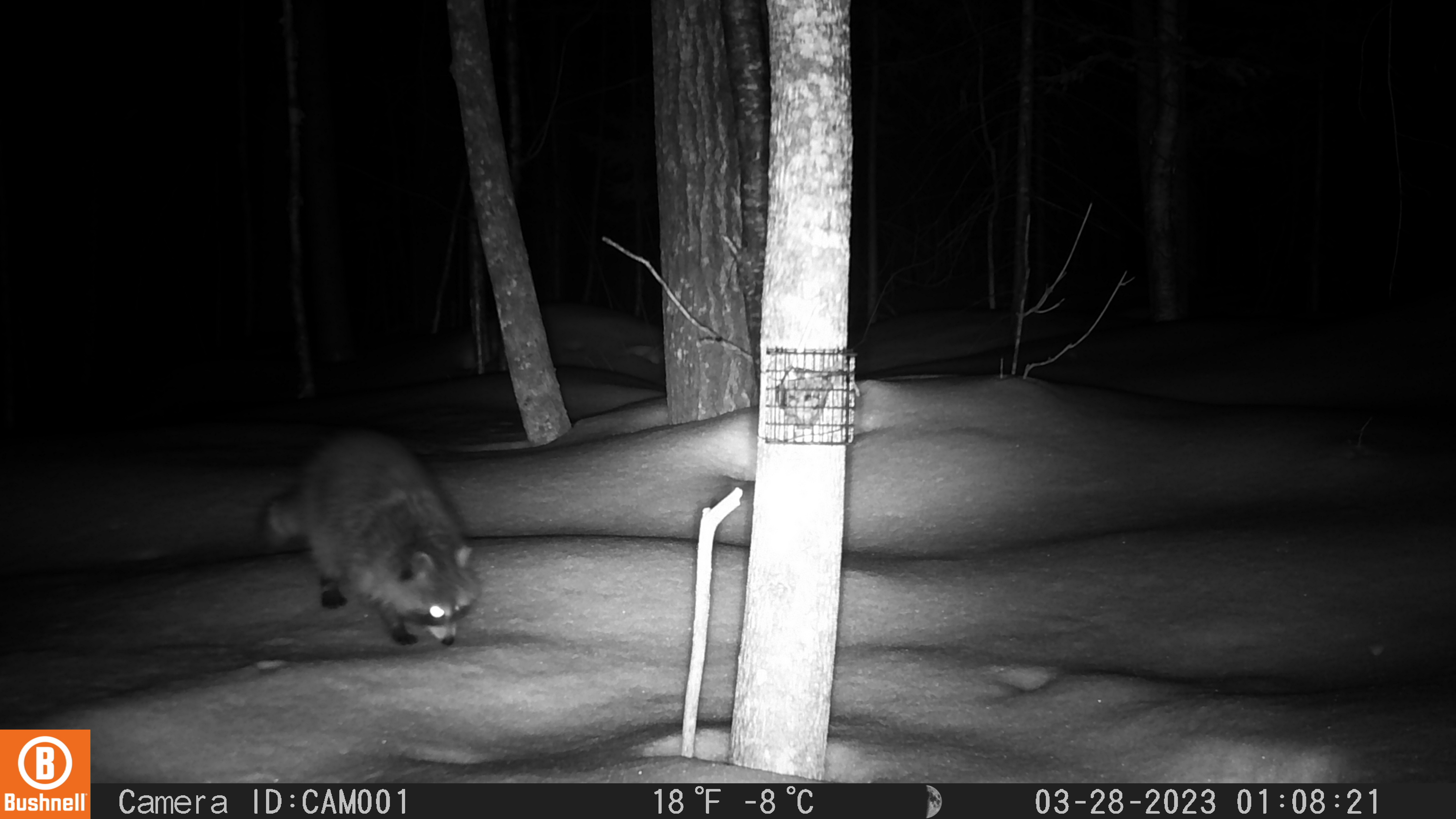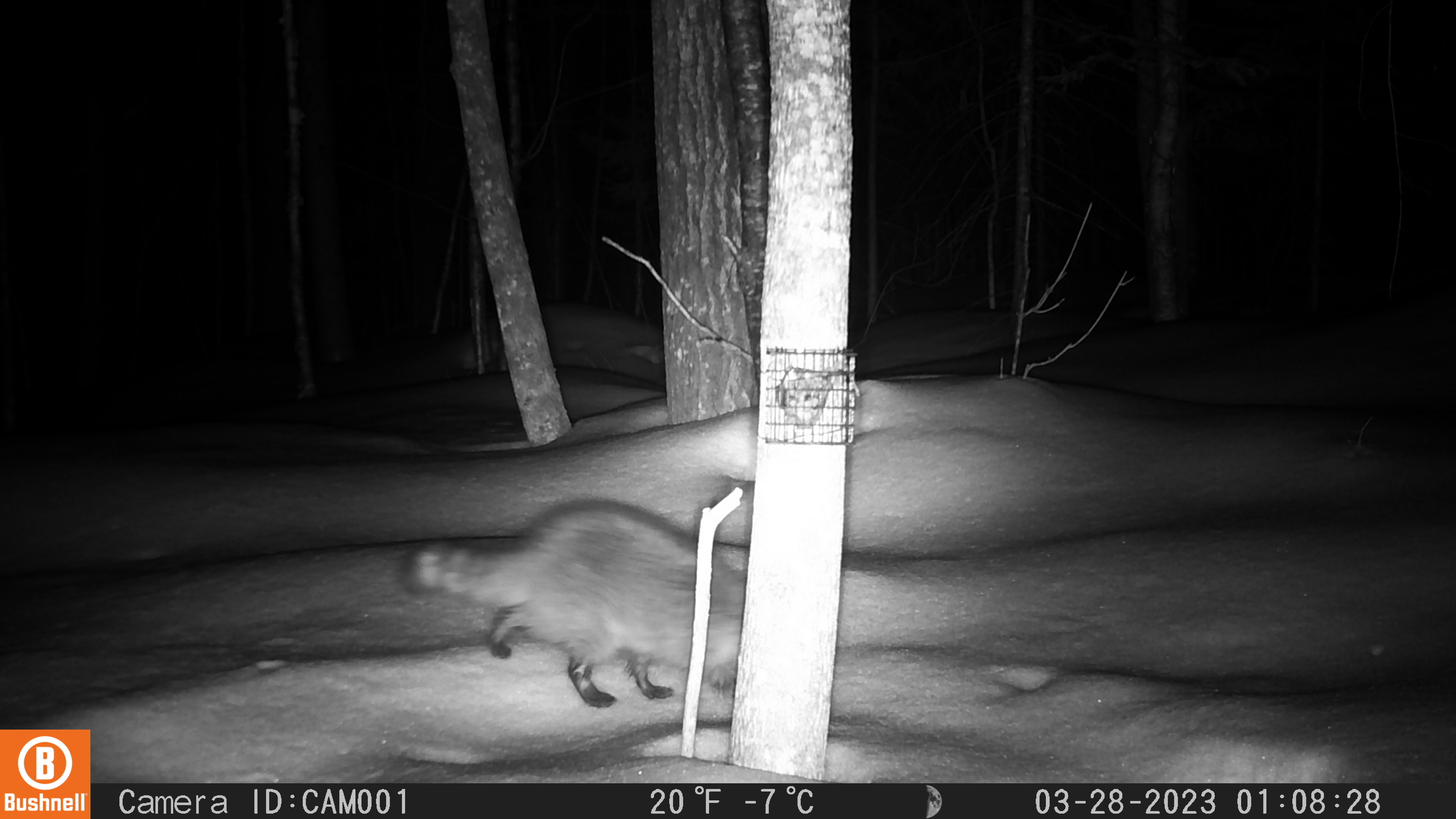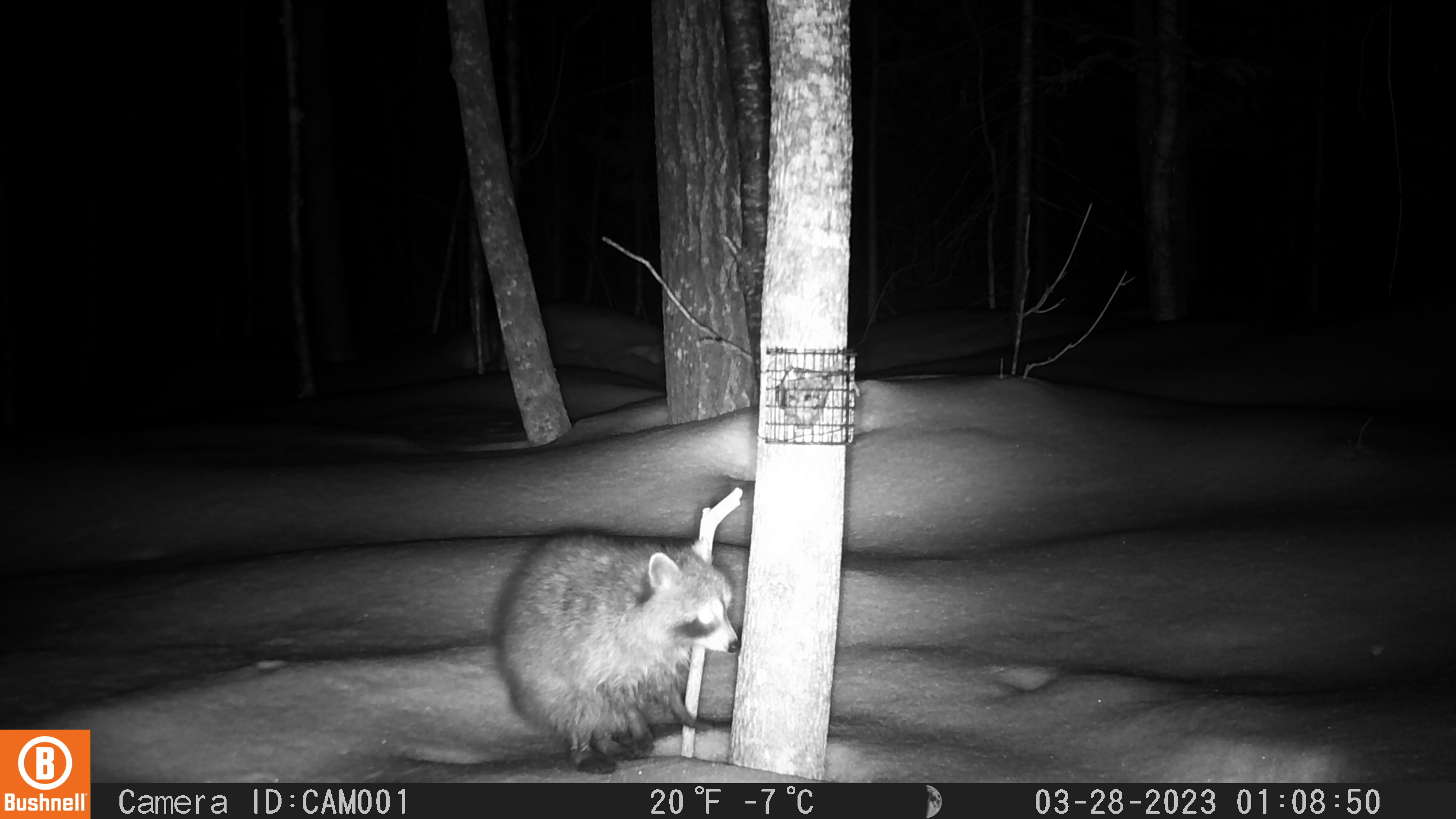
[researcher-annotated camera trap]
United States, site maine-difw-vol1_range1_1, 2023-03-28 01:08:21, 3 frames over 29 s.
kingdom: Animalia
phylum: Chordata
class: Mammalia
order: Carnivora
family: Procyonidae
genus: Procyon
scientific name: Procyon lotor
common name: raccoon